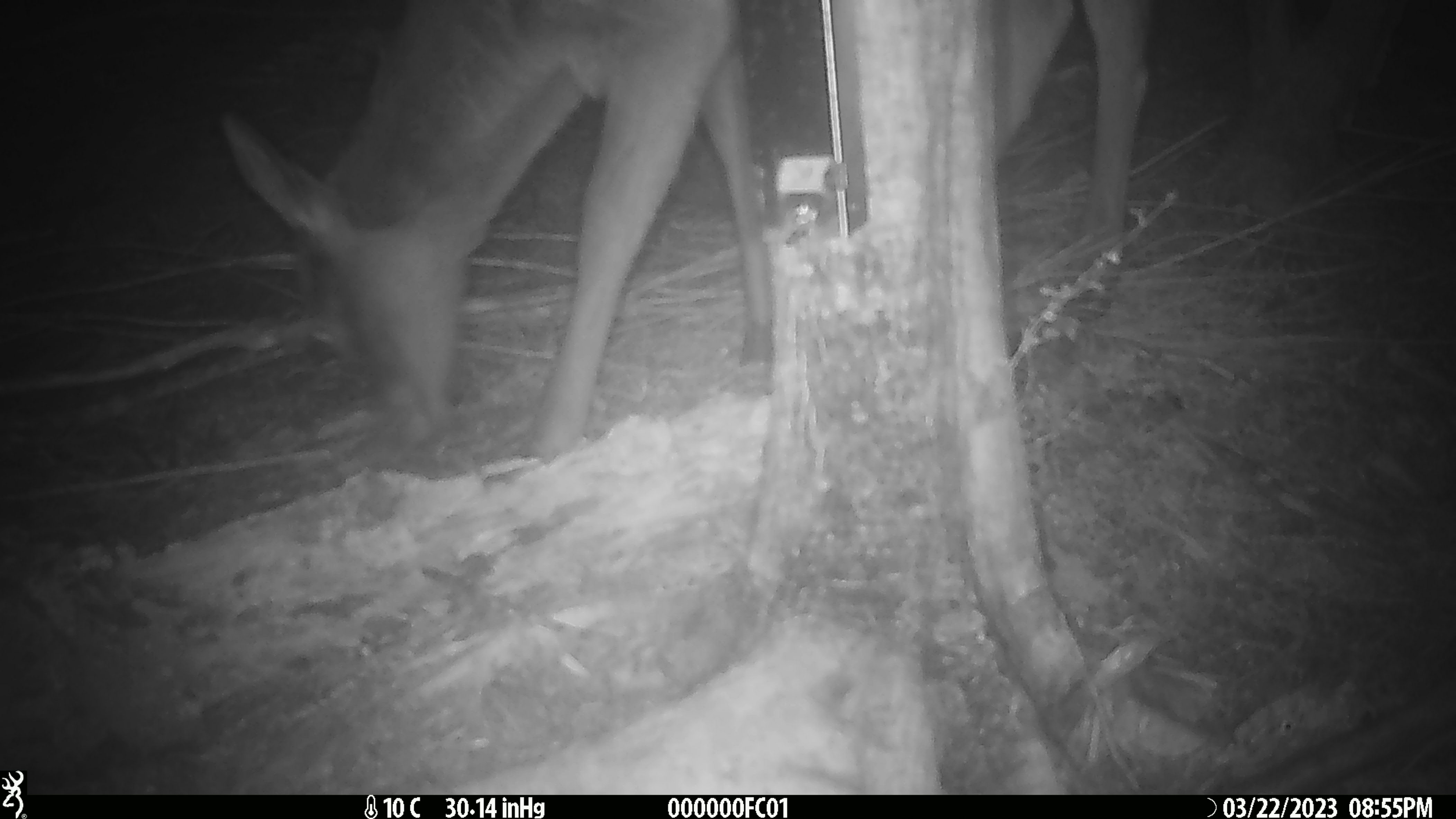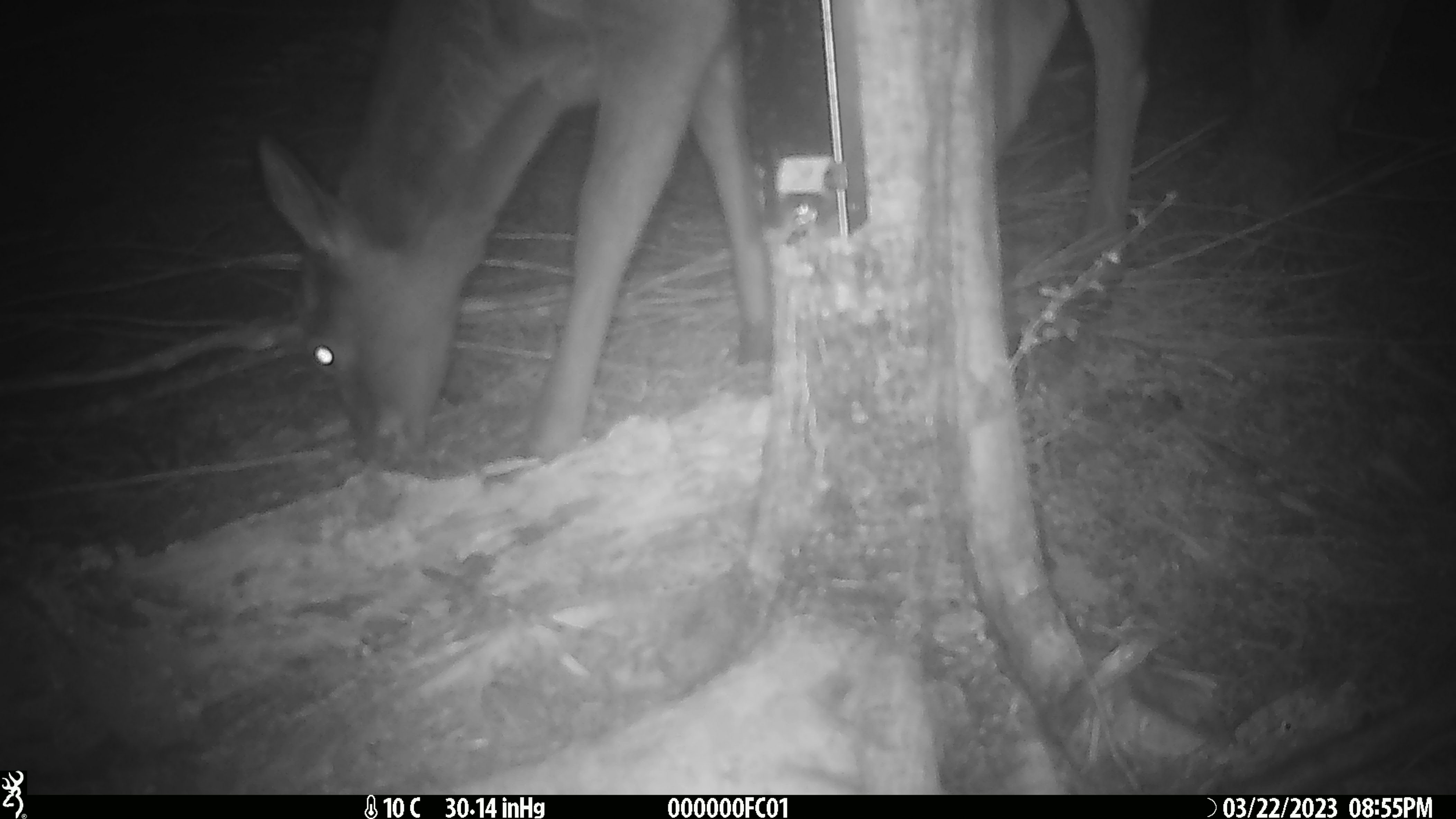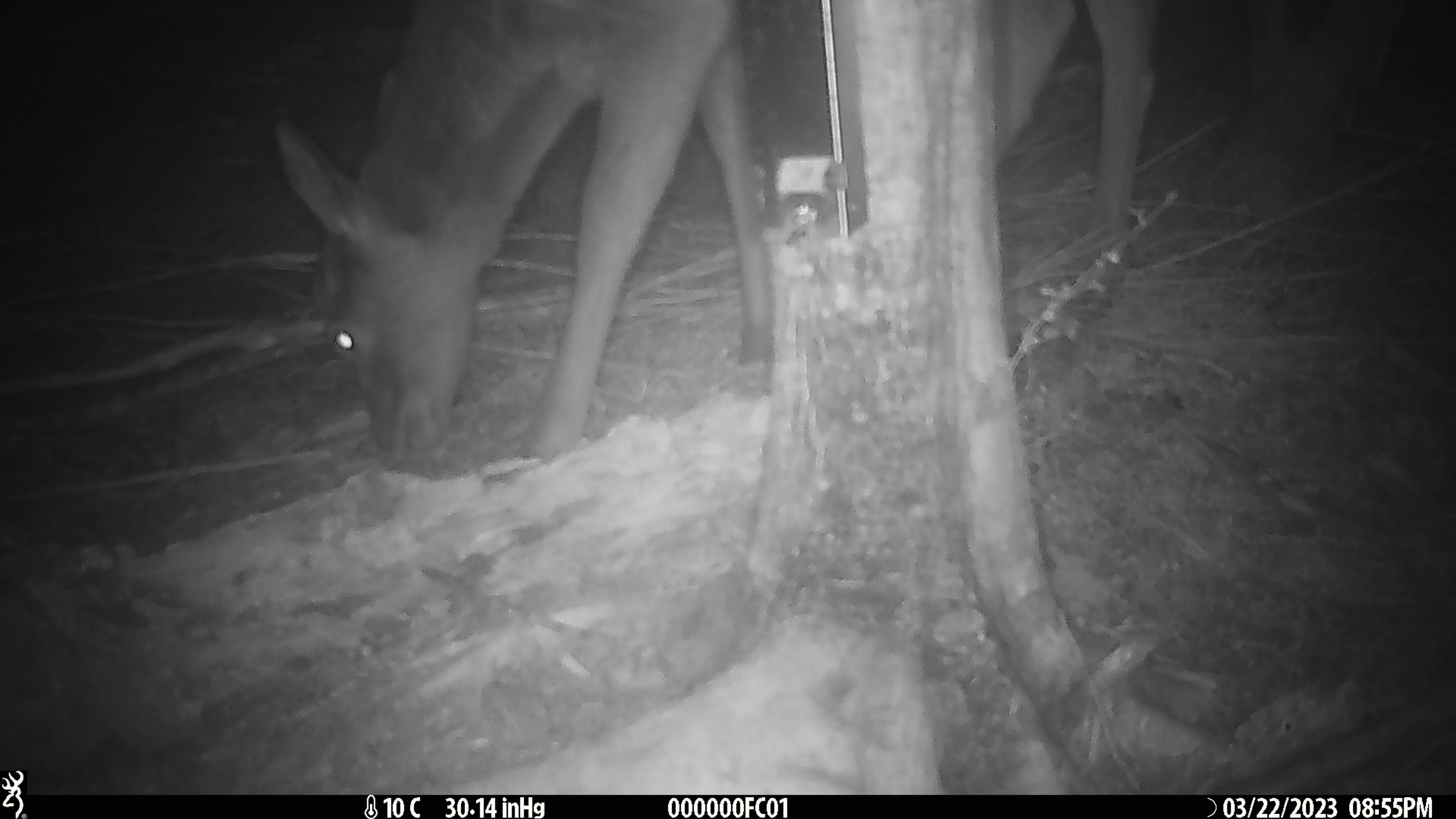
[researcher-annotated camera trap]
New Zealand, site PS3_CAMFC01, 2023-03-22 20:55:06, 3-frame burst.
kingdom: Animalia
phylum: Chordata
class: Mammalia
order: Artiodactyla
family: Cervidae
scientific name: Cervidae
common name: deer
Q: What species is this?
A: Deer (Cervidae).